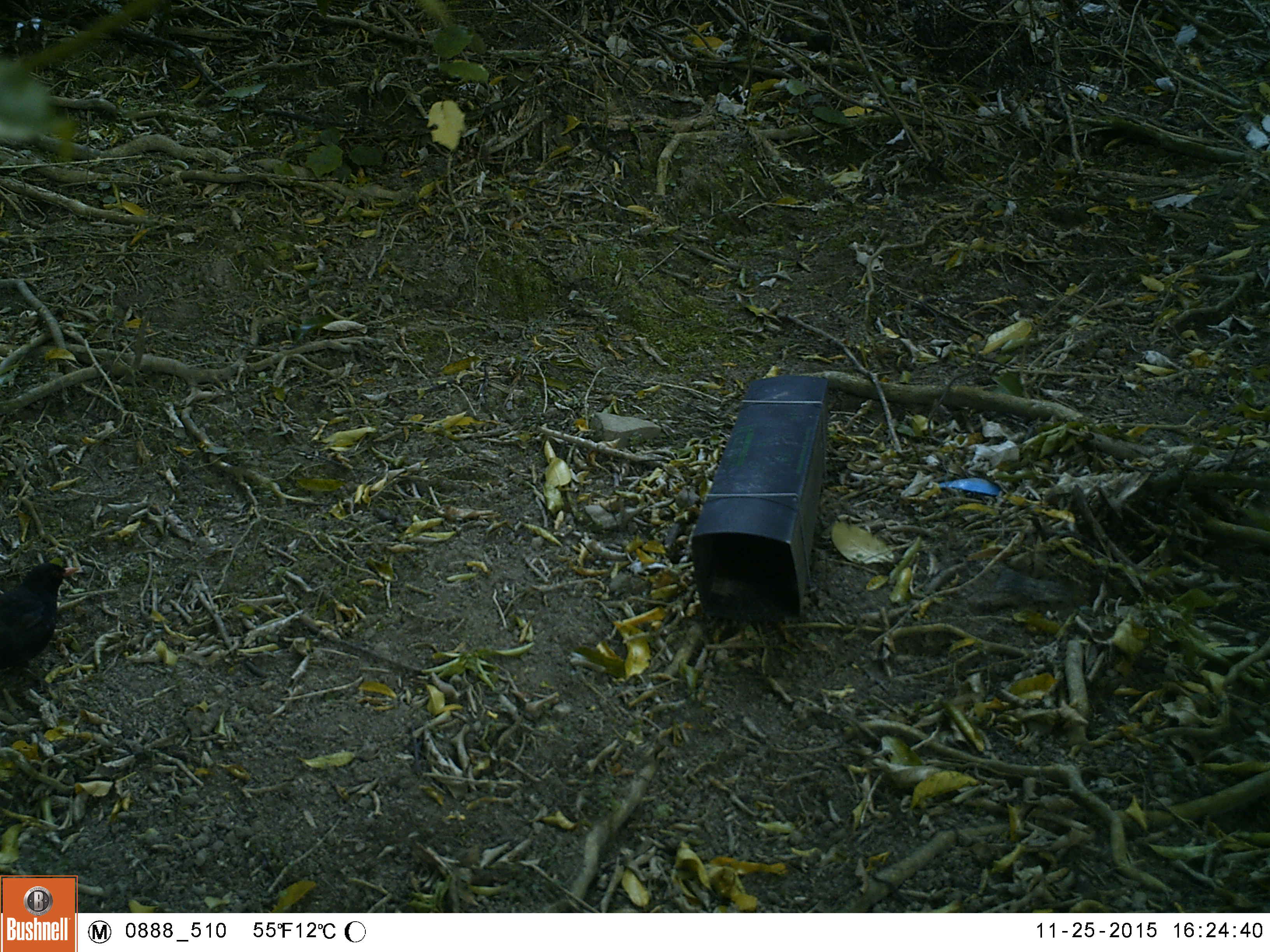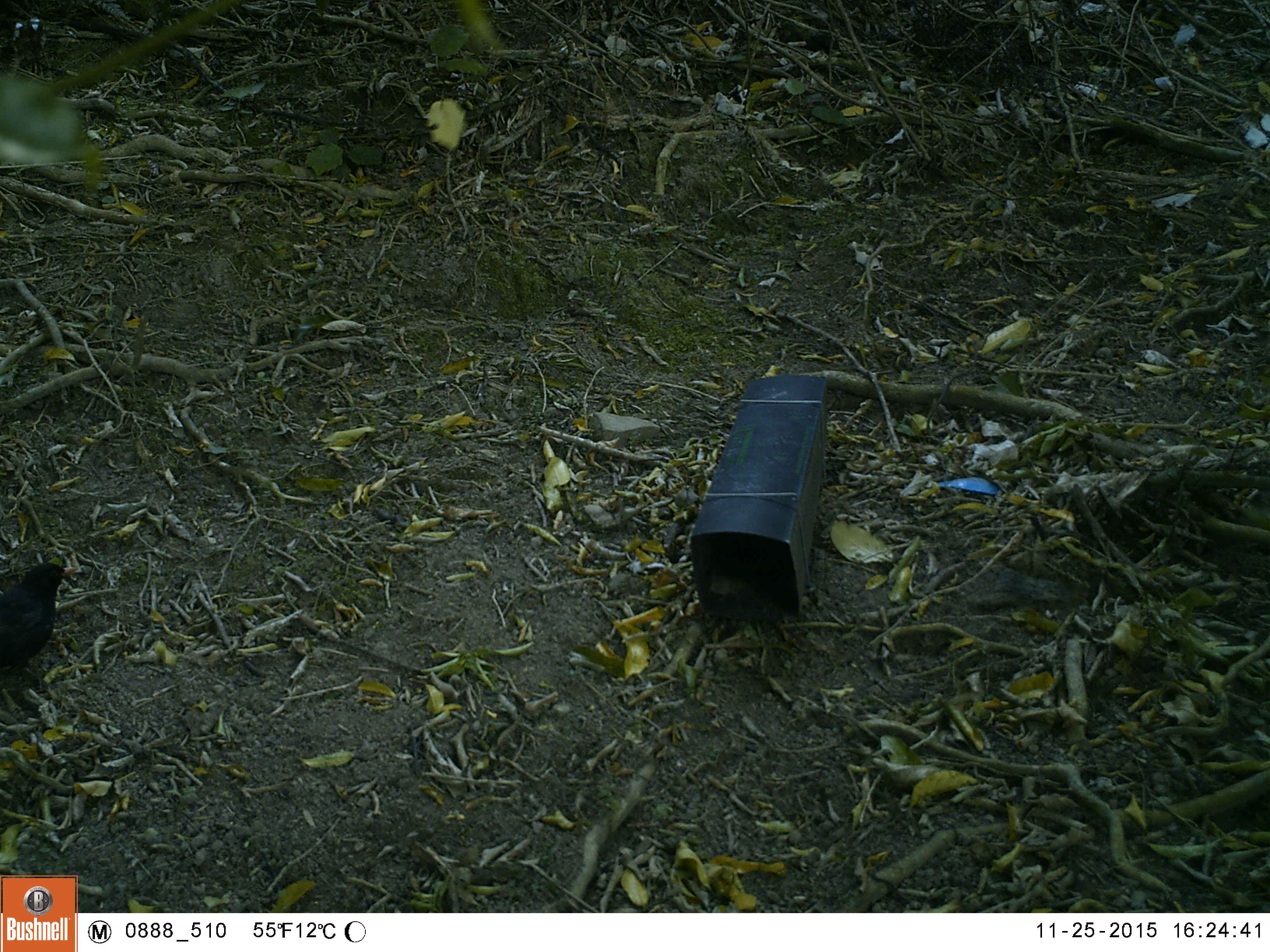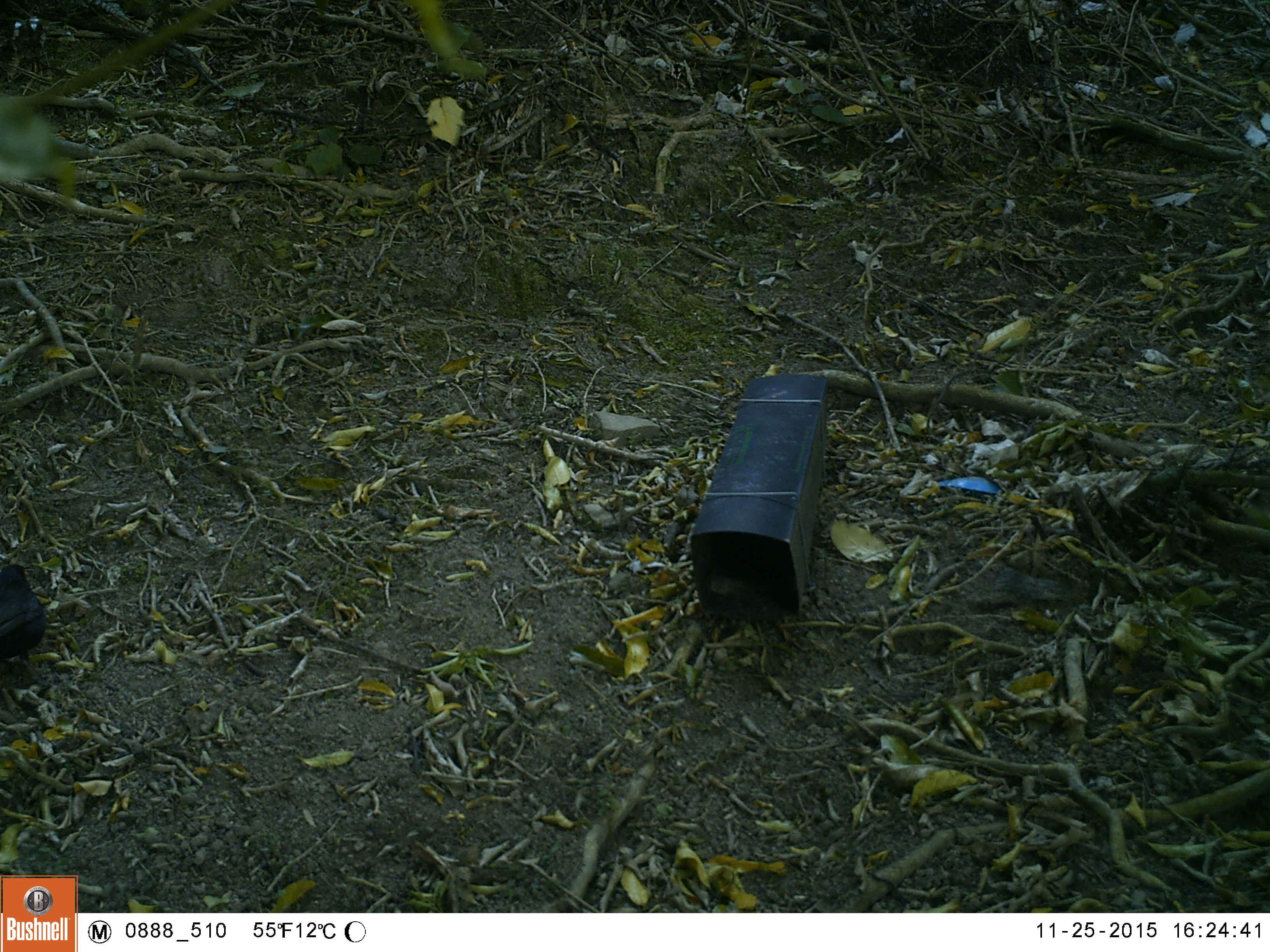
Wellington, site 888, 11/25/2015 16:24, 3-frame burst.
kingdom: Animalia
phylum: Chordata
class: Aves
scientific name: Aves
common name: bird